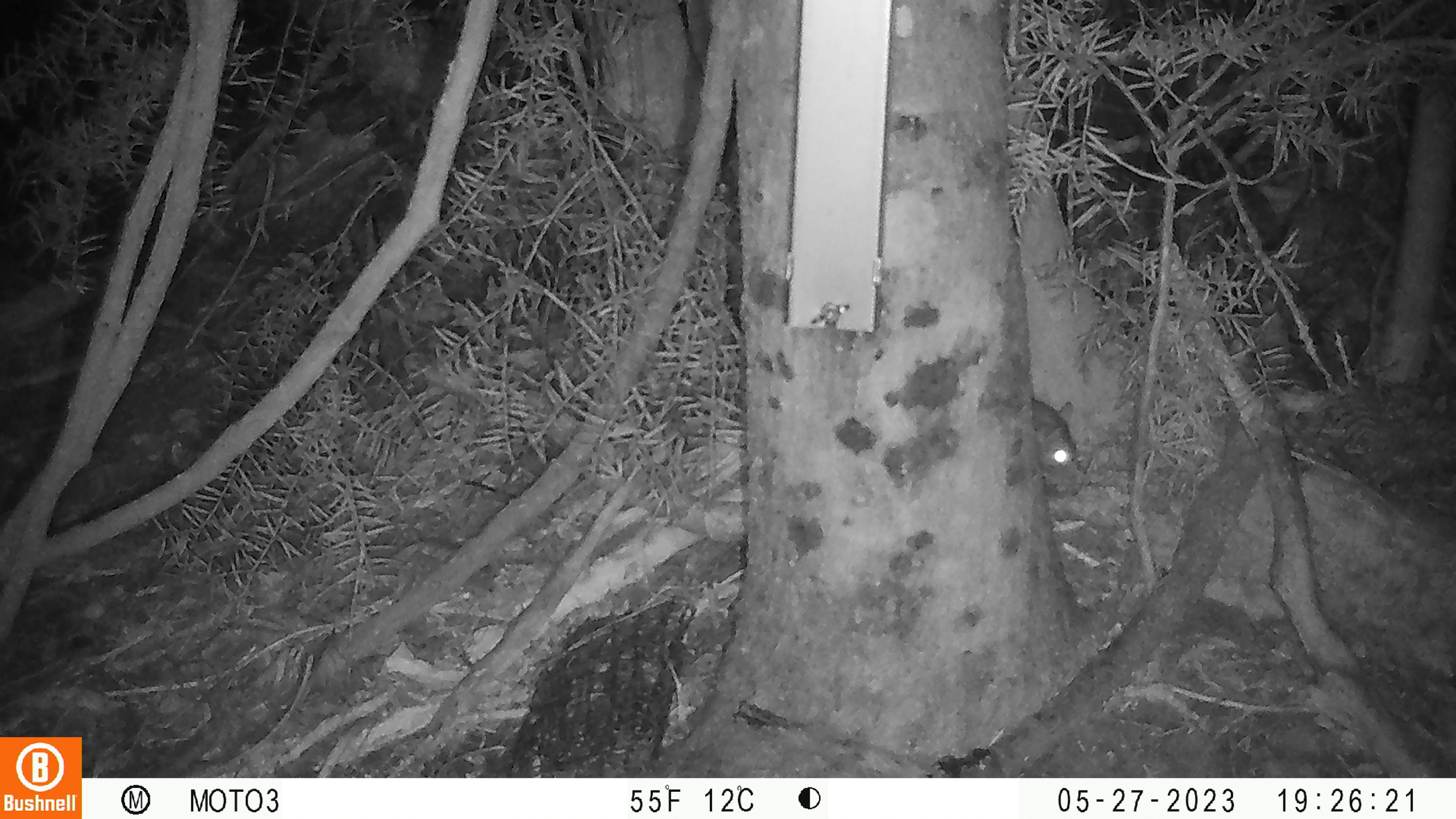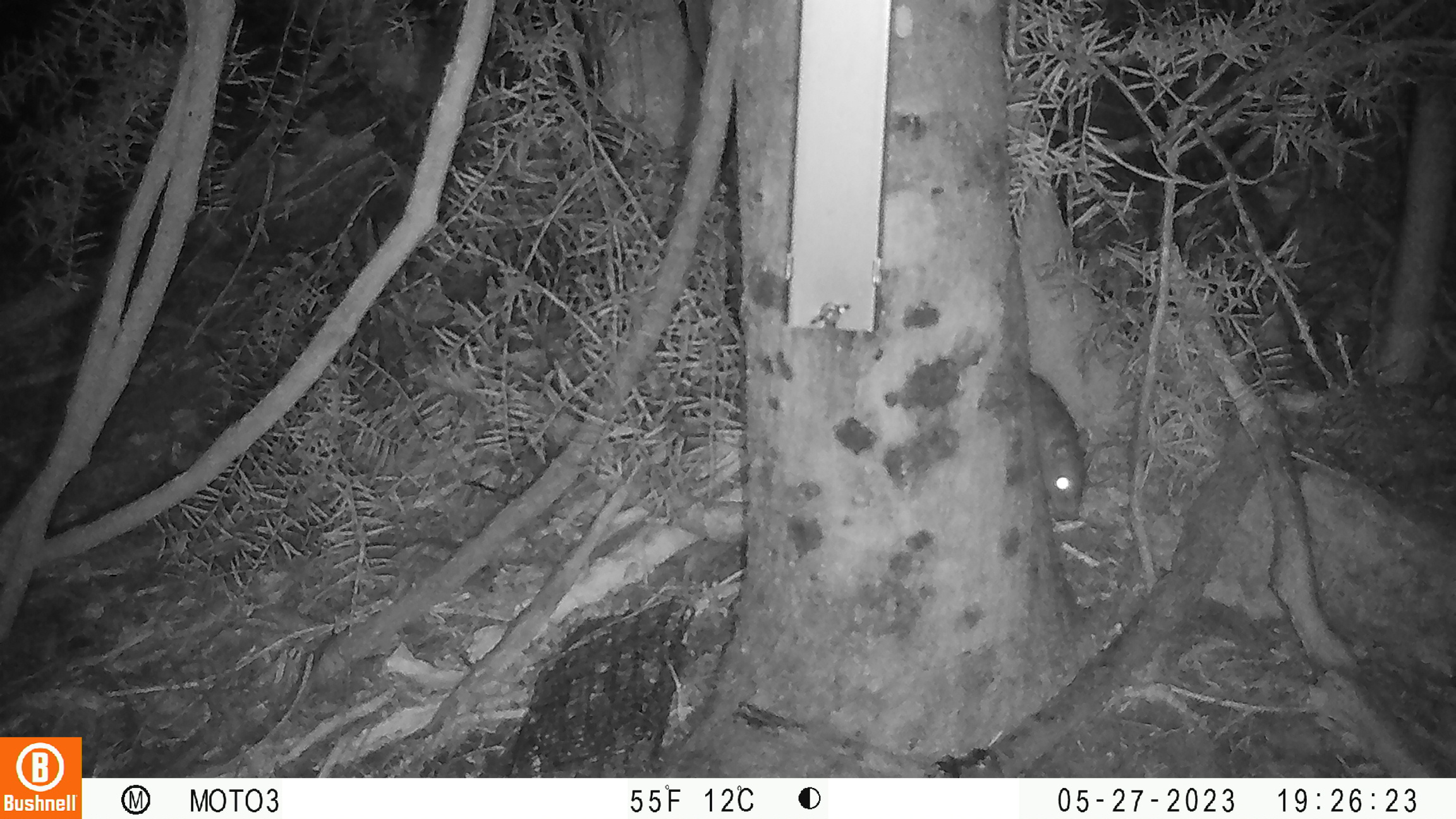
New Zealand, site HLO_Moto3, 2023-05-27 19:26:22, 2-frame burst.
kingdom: Animalia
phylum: Chordata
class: Mammalia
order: Rodentia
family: Muridae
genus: Rattus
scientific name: Rattus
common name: rat